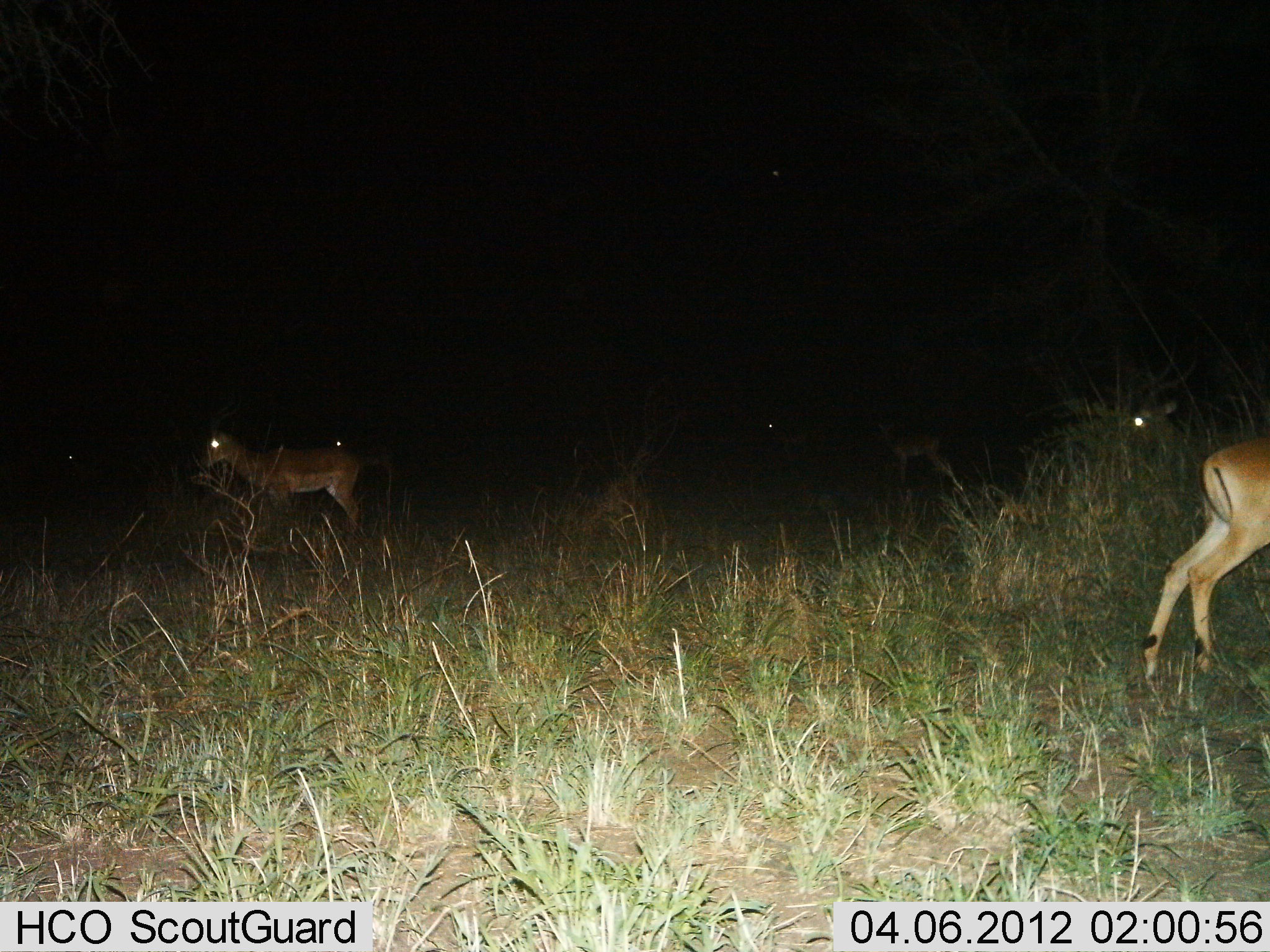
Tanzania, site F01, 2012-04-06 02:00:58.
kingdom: Animalia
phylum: Chordata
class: Mammalia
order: Artiodactyla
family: Bovidae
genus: Aepyceros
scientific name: Aepyceros melampus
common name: impala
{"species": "impala (Aepyceros melampus)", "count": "4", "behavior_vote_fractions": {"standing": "94%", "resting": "0%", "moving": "31%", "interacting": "0%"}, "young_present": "0%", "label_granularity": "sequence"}